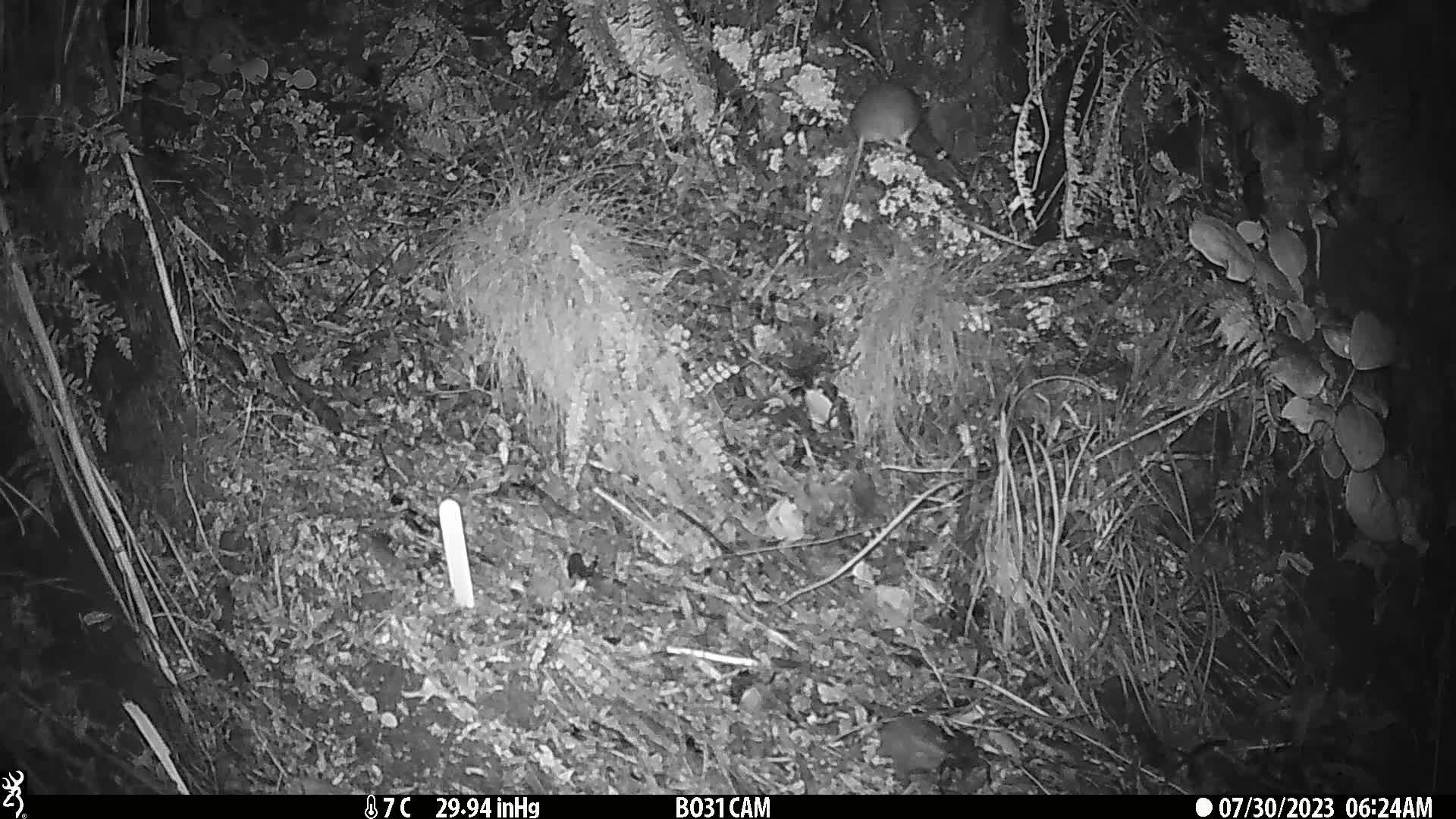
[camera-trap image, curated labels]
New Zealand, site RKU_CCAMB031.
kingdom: Animalia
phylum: Chordata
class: Mammalia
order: Rodentia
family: Muridae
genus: Rattus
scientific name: Rattus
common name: rat